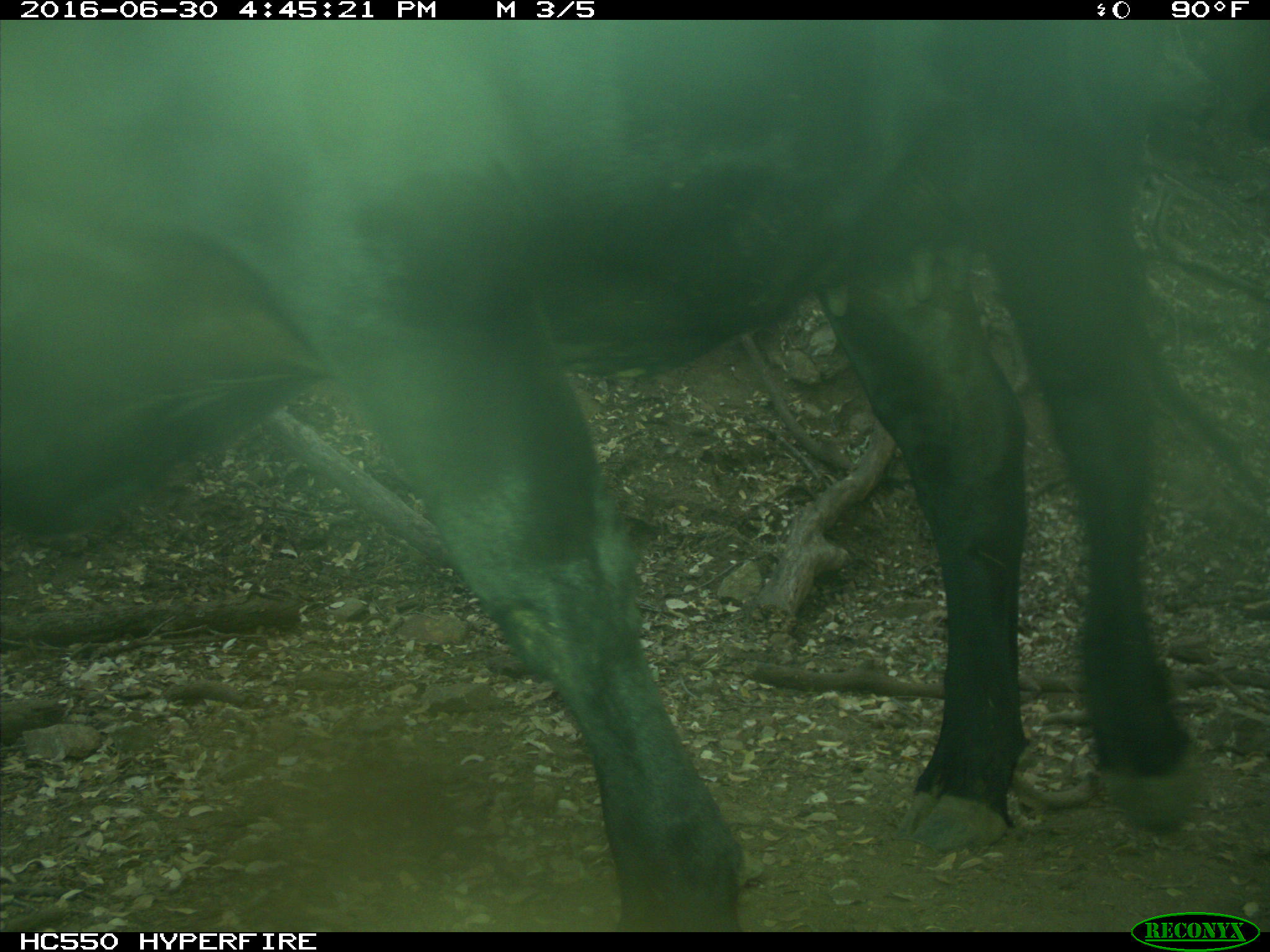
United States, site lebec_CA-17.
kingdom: Animalia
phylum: Chordata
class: Mammalia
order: Artiodactyla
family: Bovidae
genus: Bos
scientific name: Bos taurus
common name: domestic cow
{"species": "Bos taurus (domestic cow)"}